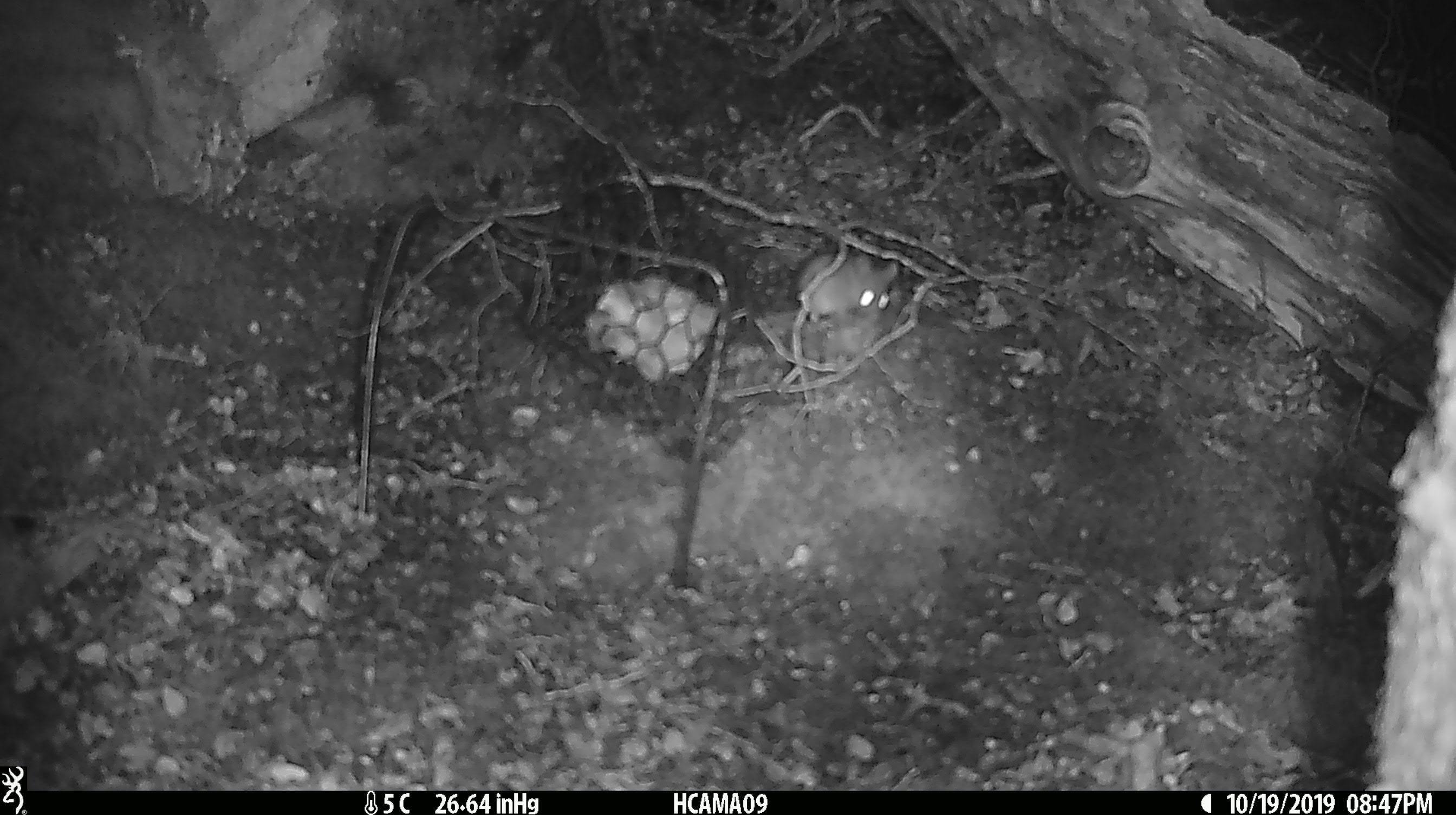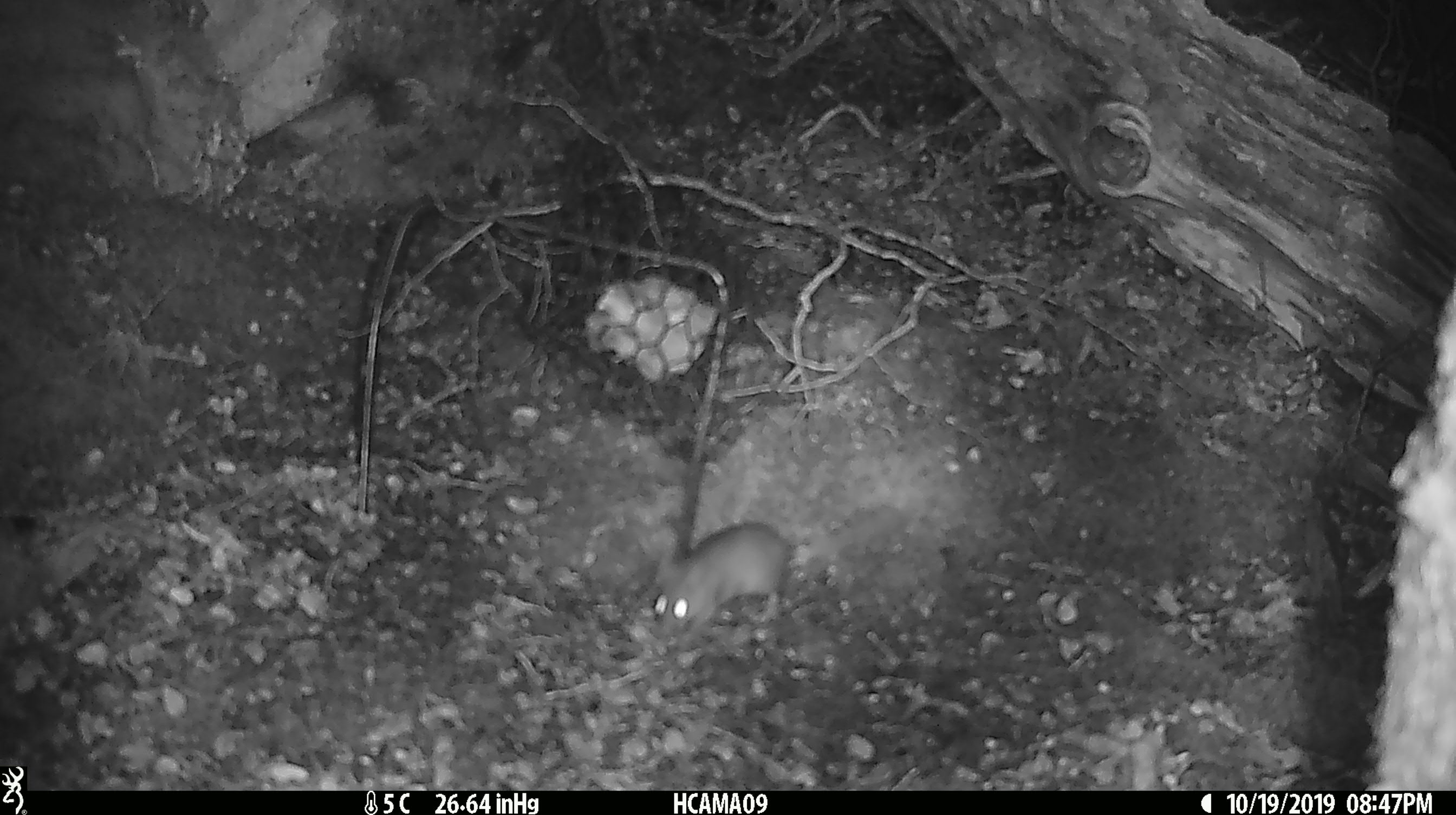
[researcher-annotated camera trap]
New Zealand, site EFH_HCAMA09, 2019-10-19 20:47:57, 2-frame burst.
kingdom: Animalia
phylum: Chordata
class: Mammalia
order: Rodentia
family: Muridae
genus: Mus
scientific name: Mus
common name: mouse